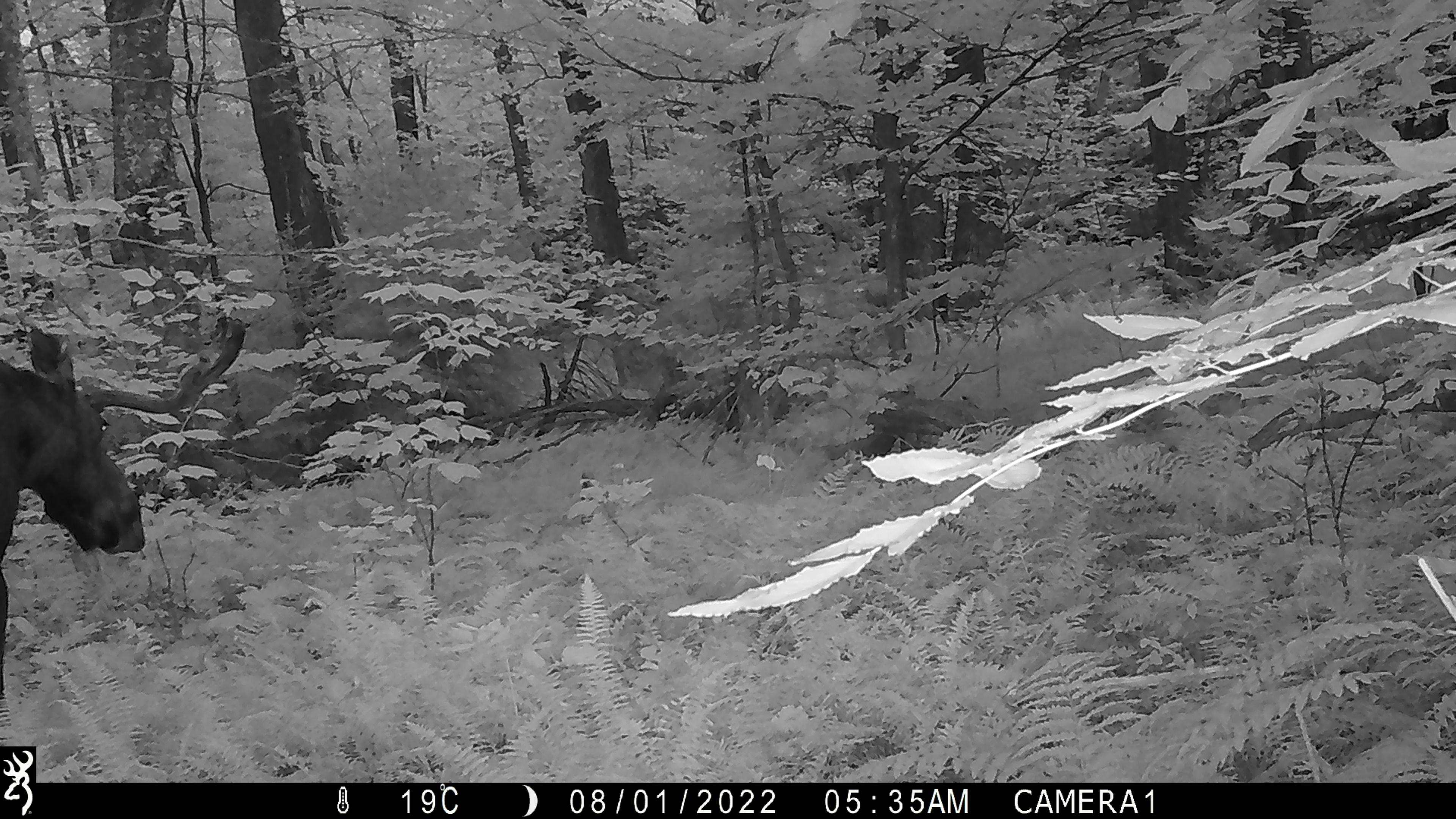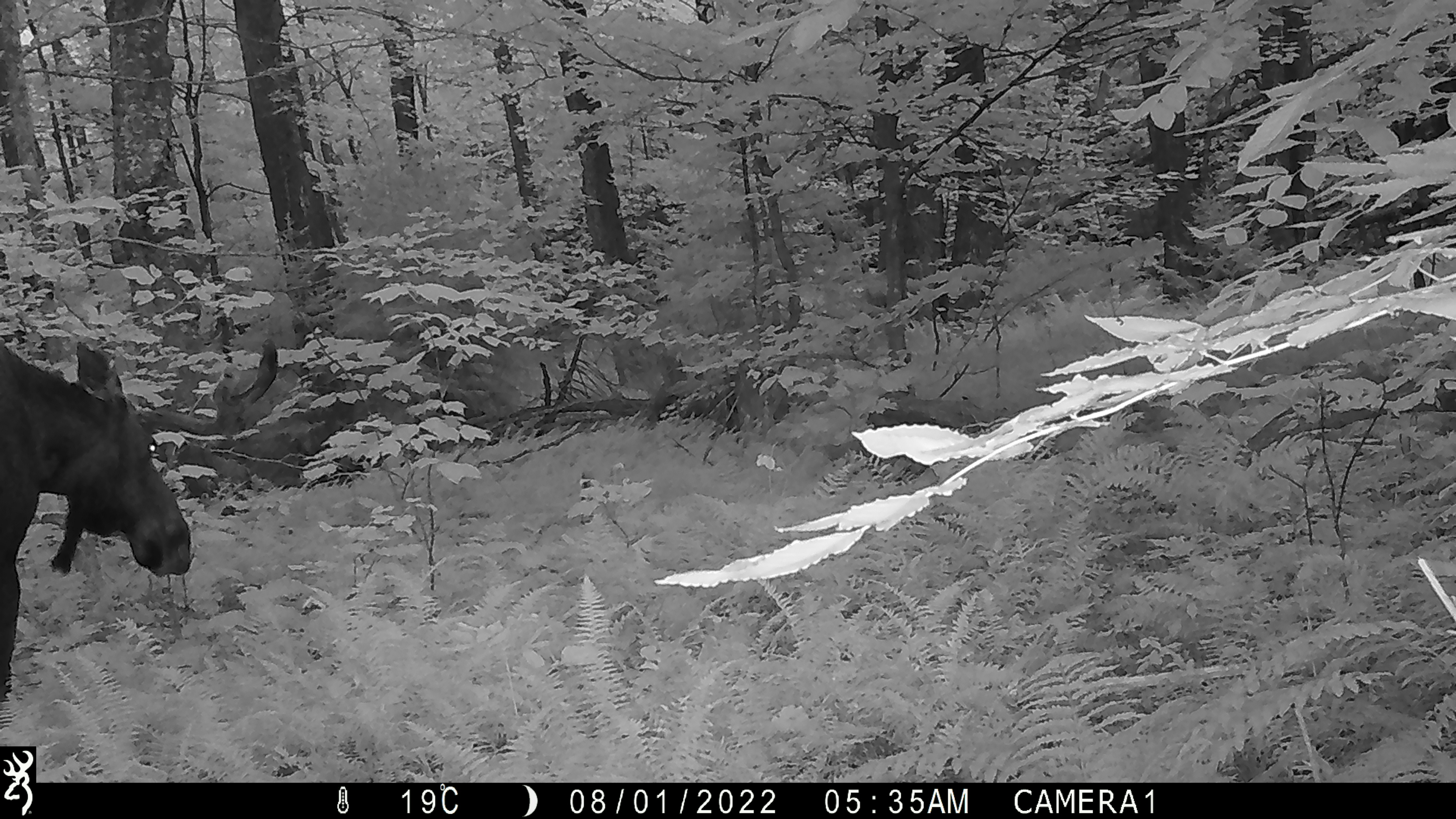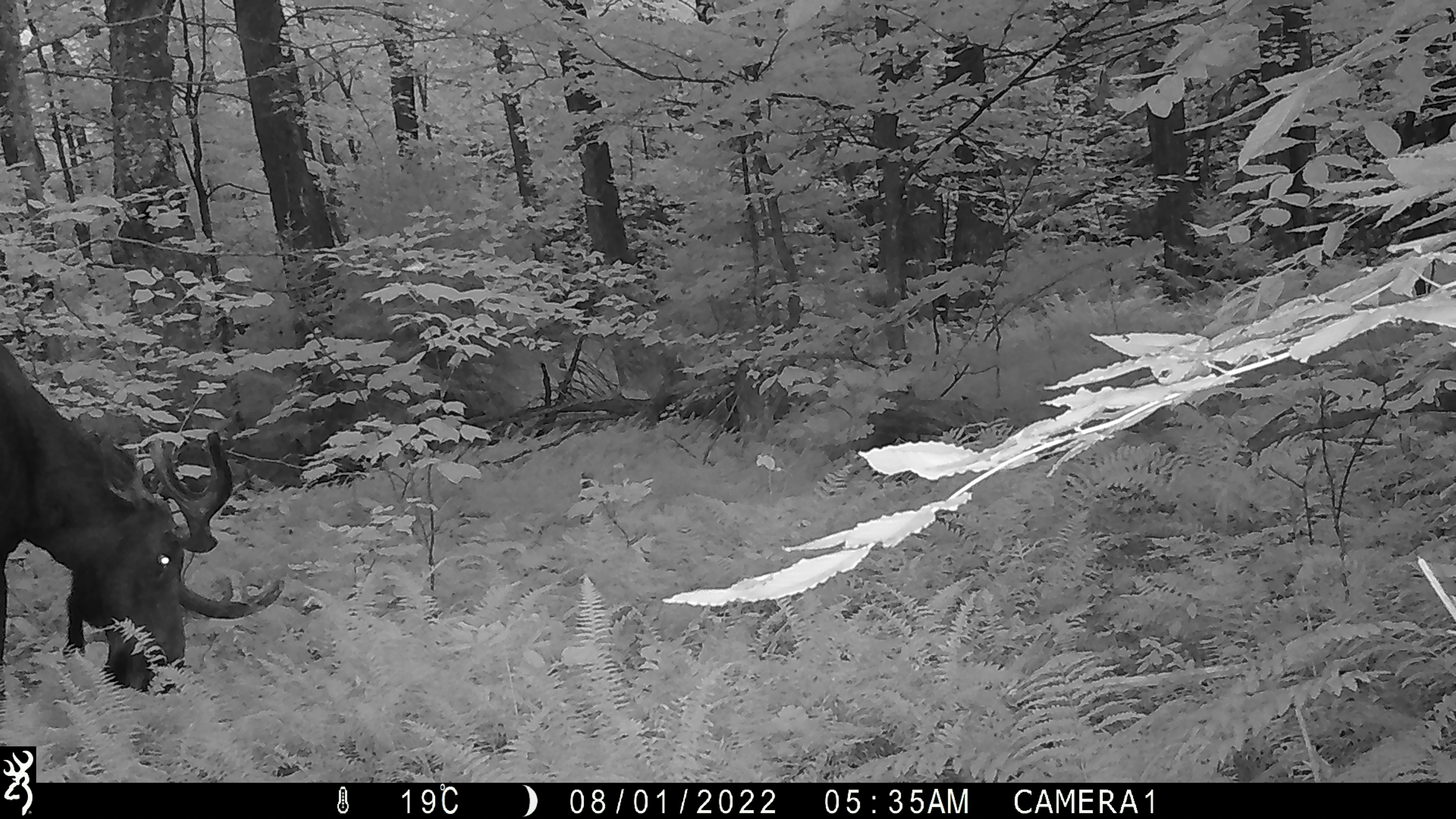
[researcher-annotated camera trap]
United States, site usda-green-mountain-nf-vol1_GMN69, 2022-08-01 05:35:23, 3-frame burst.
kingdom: Animalia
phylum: Chordata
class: Mammalia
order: Artiodactyla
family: Cervidae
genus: Alces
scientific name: Alces alces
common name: moose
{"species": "moose (Alces alces)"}